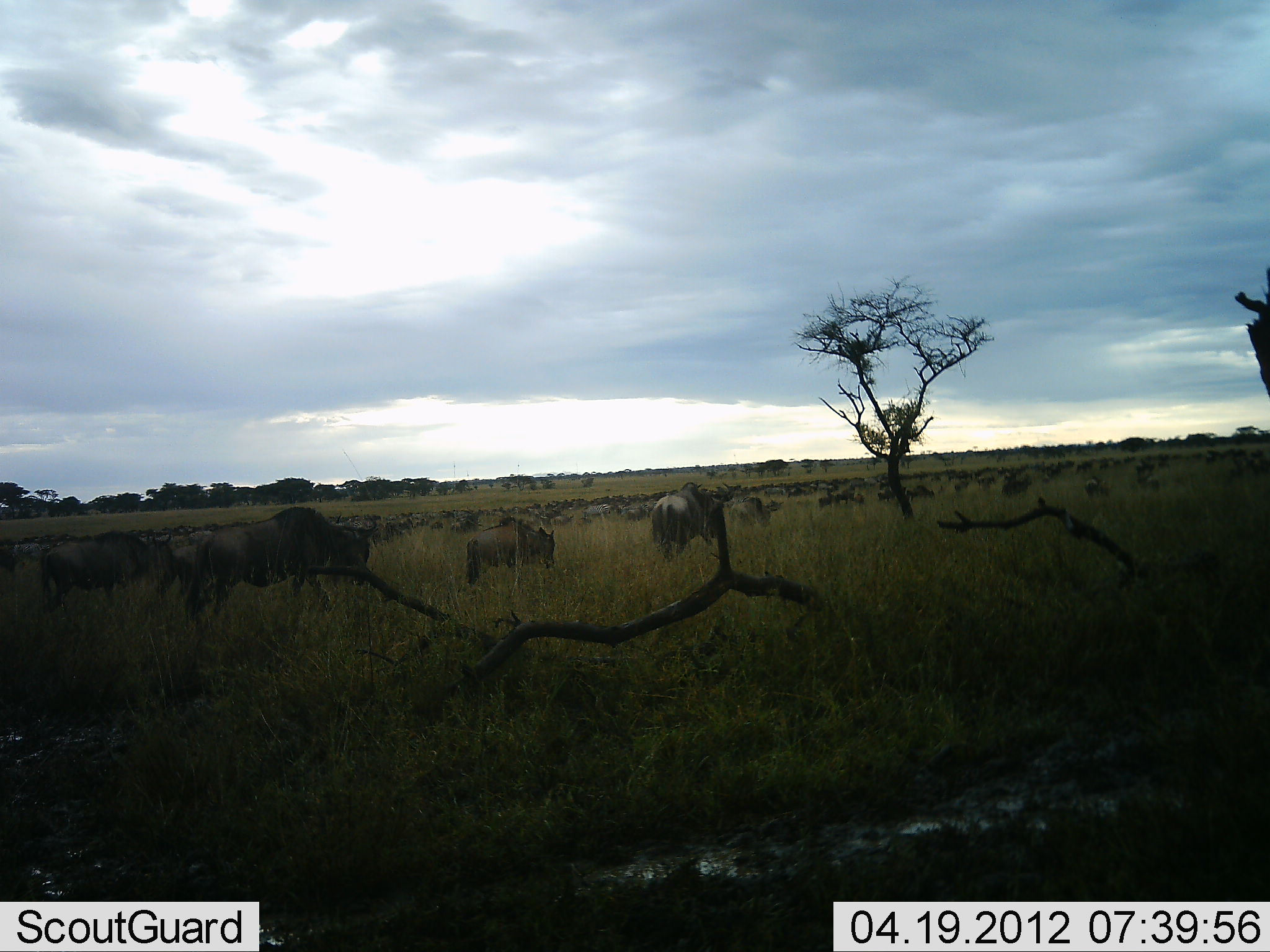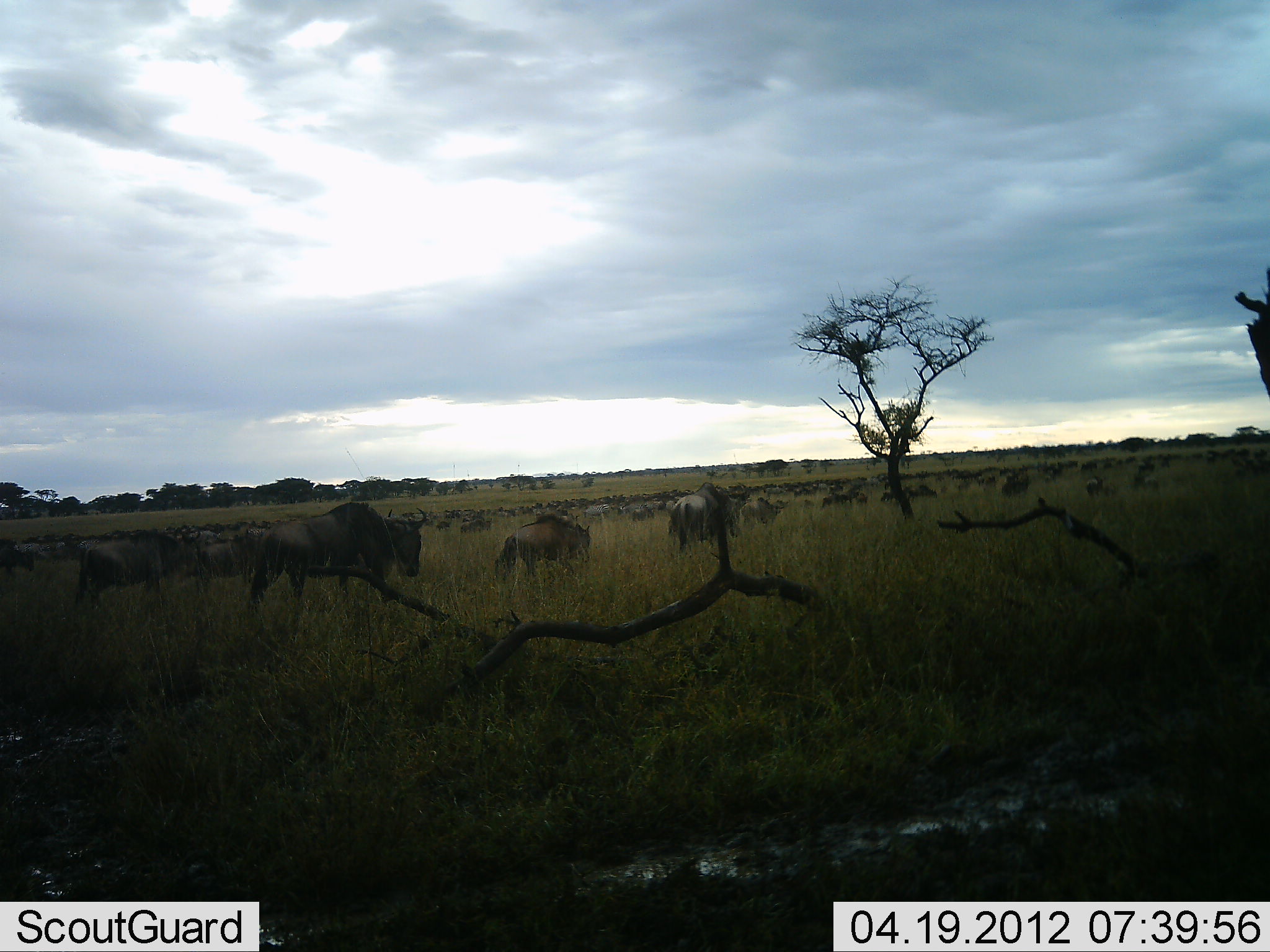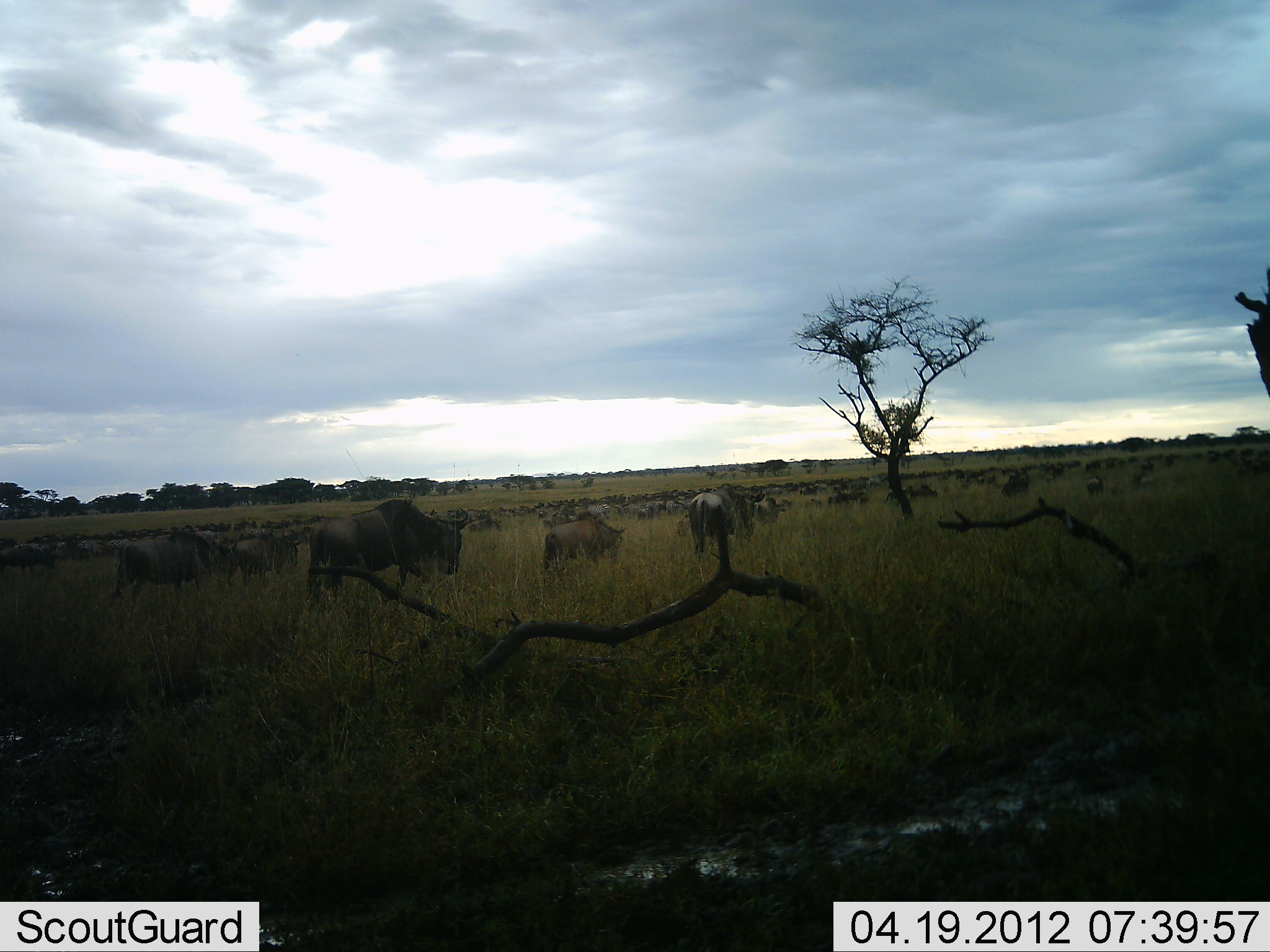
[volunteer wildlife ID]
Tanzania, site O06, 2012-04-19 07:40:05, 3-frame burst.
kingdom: Animalia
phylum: Chordata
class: Mammalia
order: Artiodactyla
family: Bovidae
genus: Connochaetes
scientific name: Connochaetes taurinus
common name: blue wildebeest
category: wildebeest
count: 51+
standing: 5%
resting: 0%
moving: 100%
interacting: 0%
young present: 14%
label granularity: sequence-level